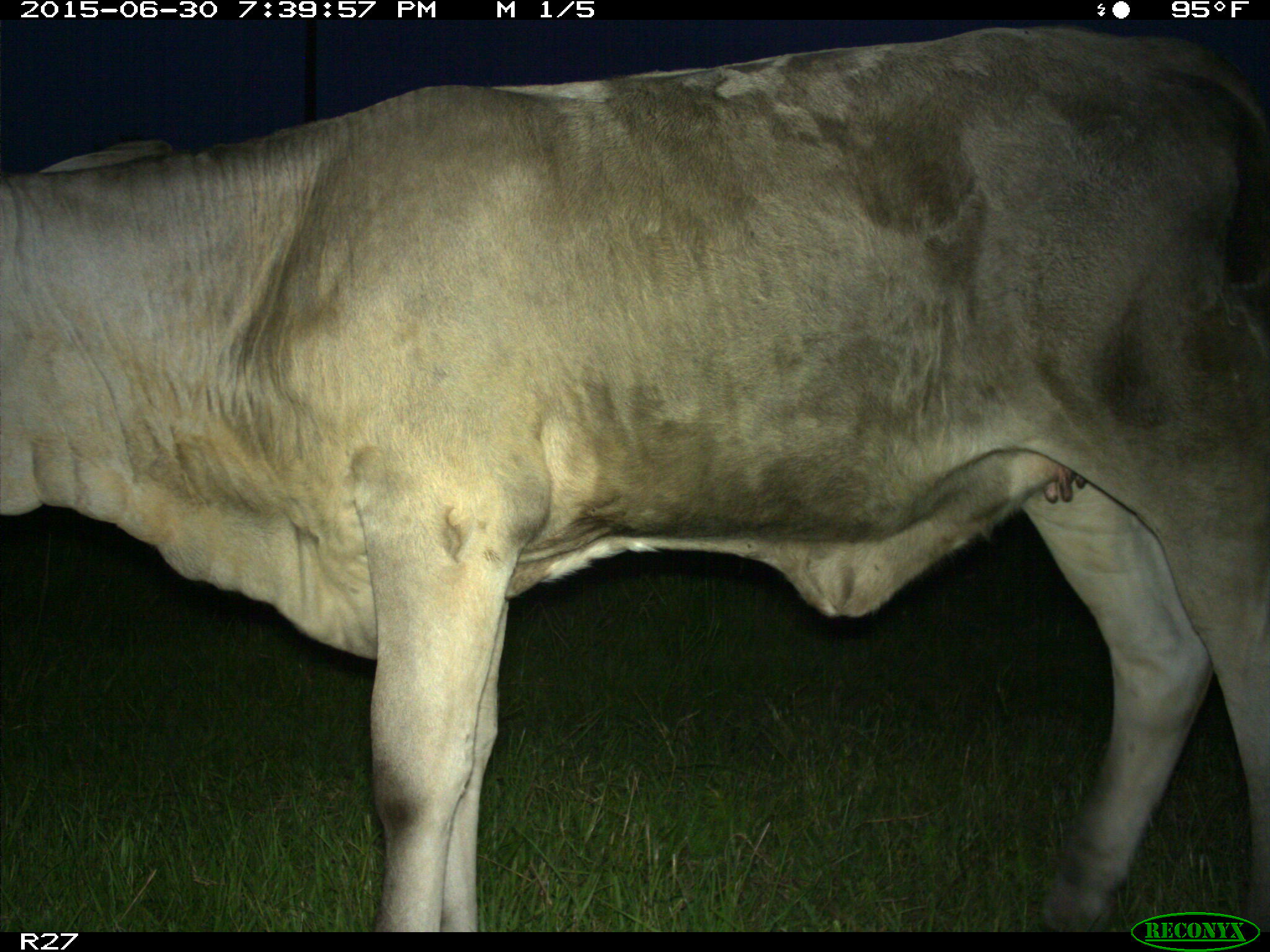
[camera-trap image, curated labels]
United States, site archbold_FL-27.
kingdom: Animalia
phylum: Chordata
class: Mammalia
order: Artiodactyla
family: Bovidae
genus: Bos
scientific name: Bos taurus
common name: domestic cow